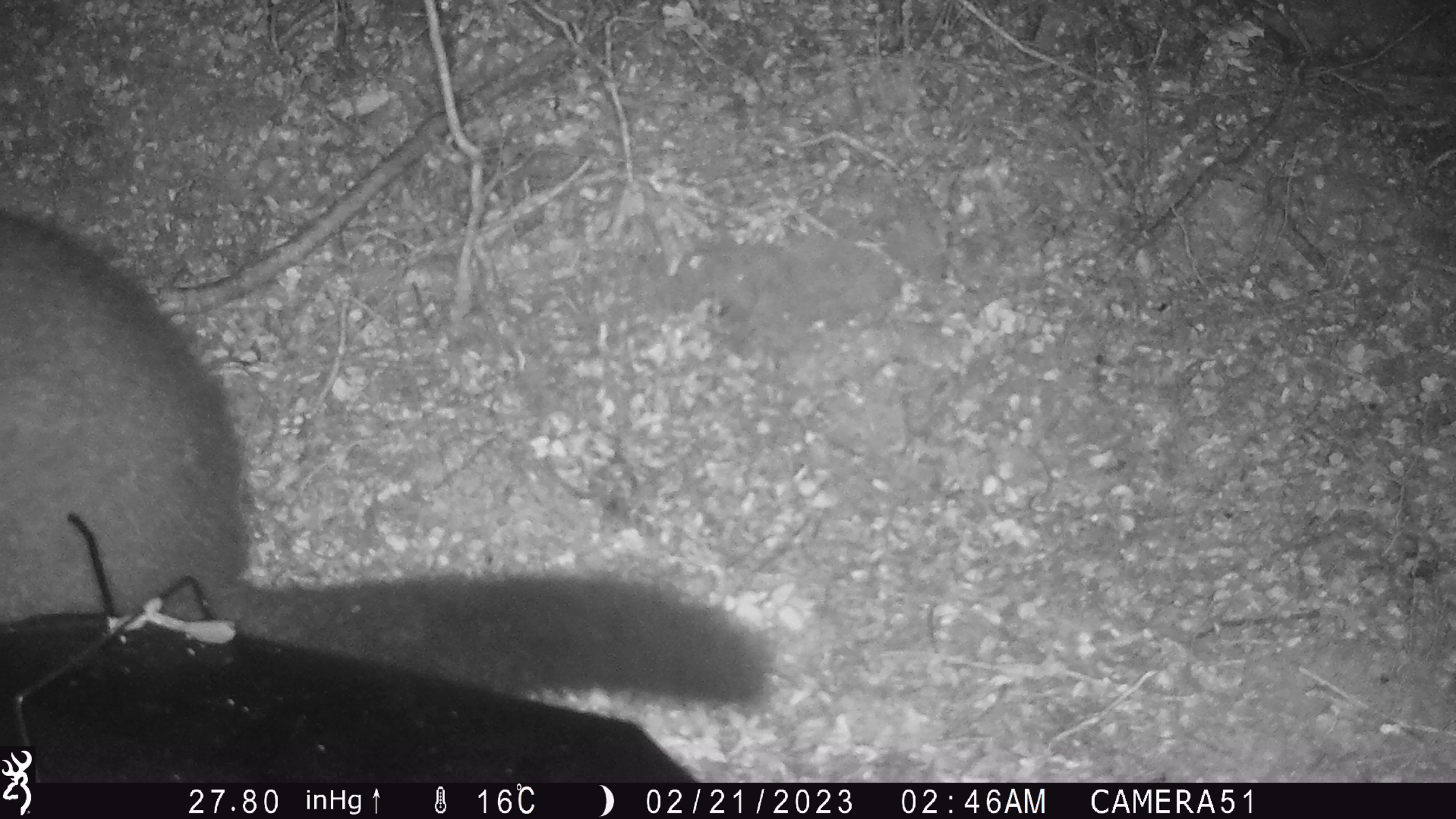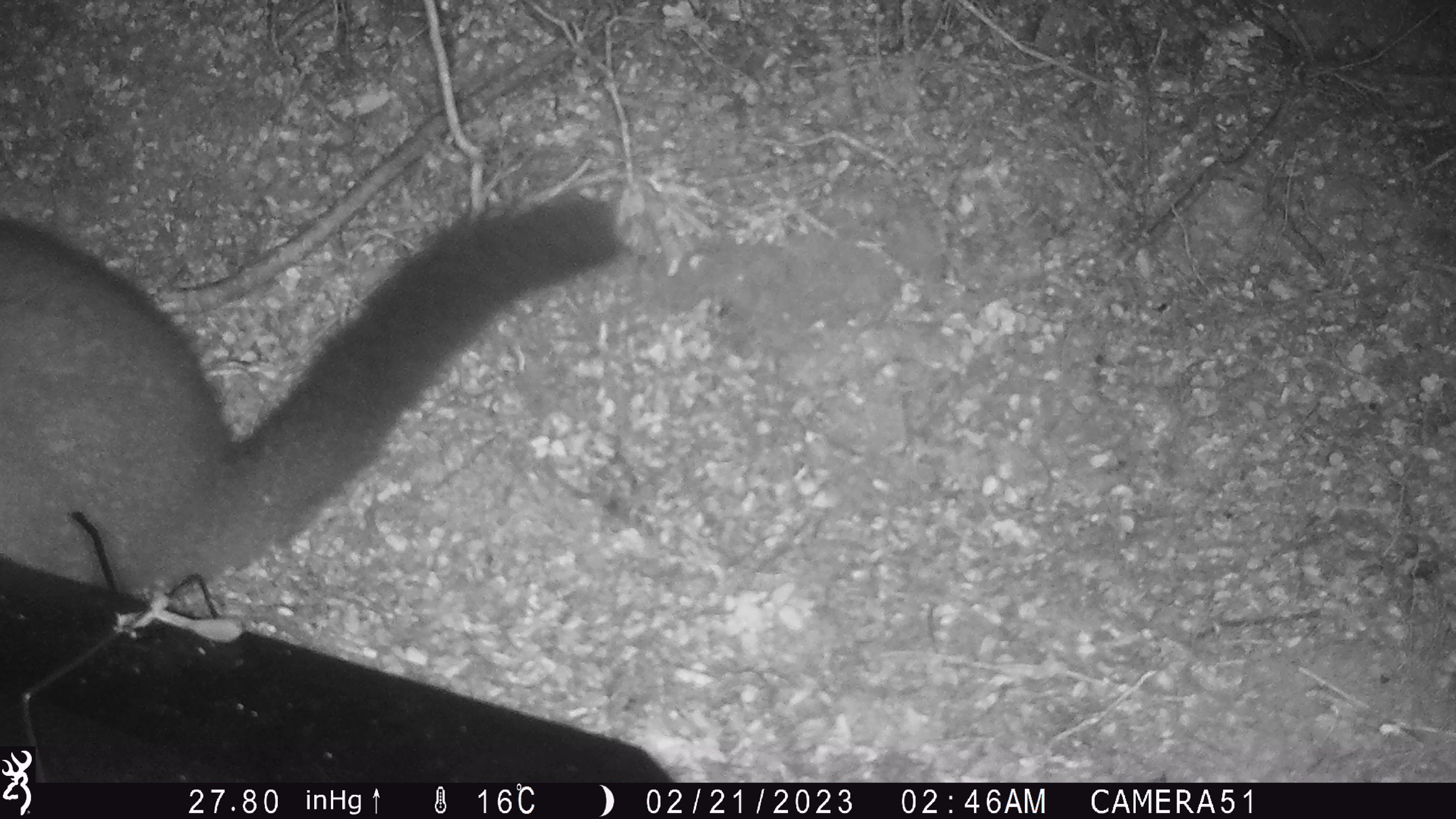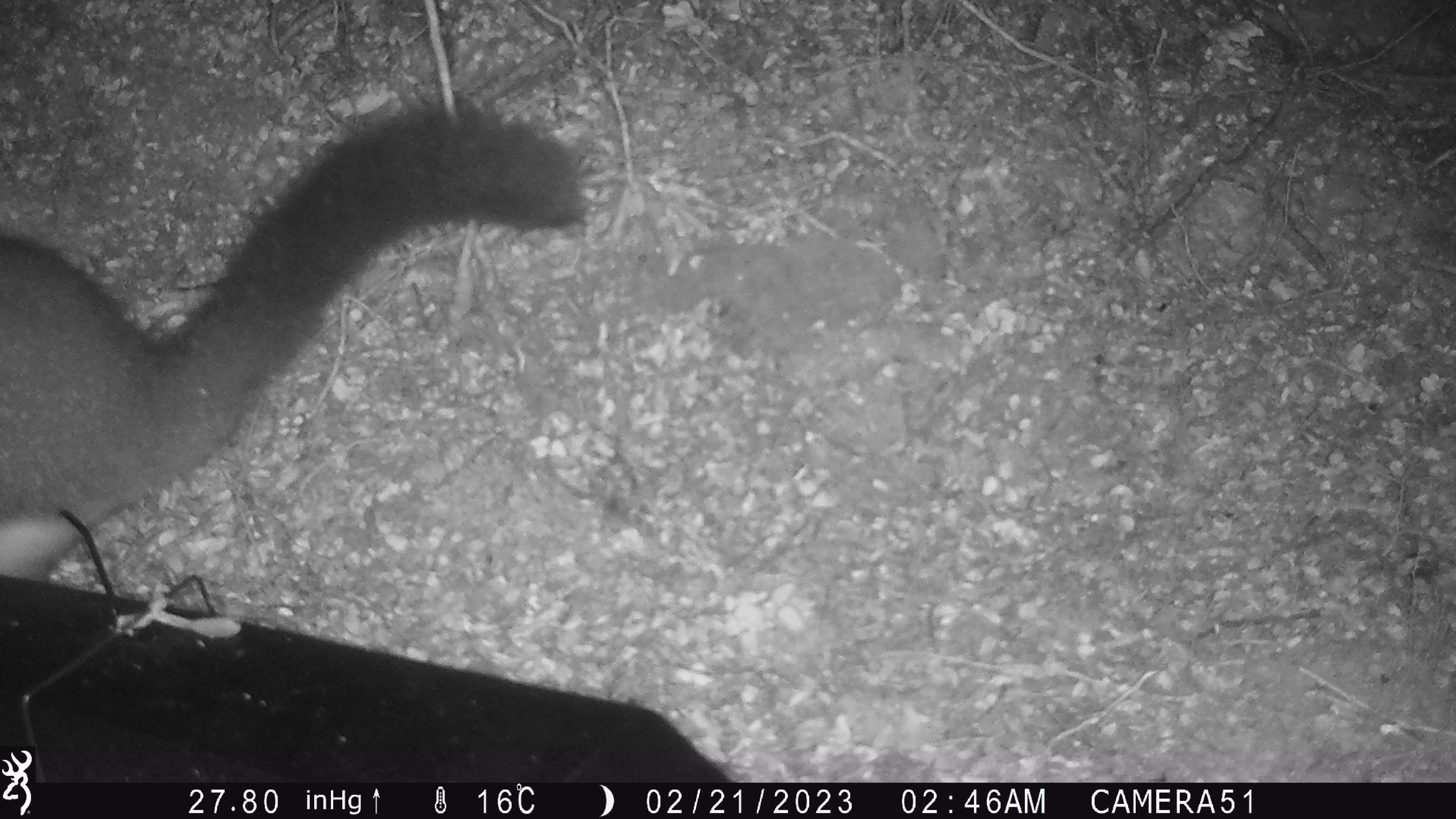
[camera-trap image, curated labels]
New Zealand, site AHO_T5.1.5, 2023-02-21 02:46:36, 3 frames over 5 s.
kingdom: Animalia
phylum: Chordata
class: Mammalia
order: Carnivora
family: Mustelidae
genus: Mustela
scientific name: Mustela erminea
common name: stoat